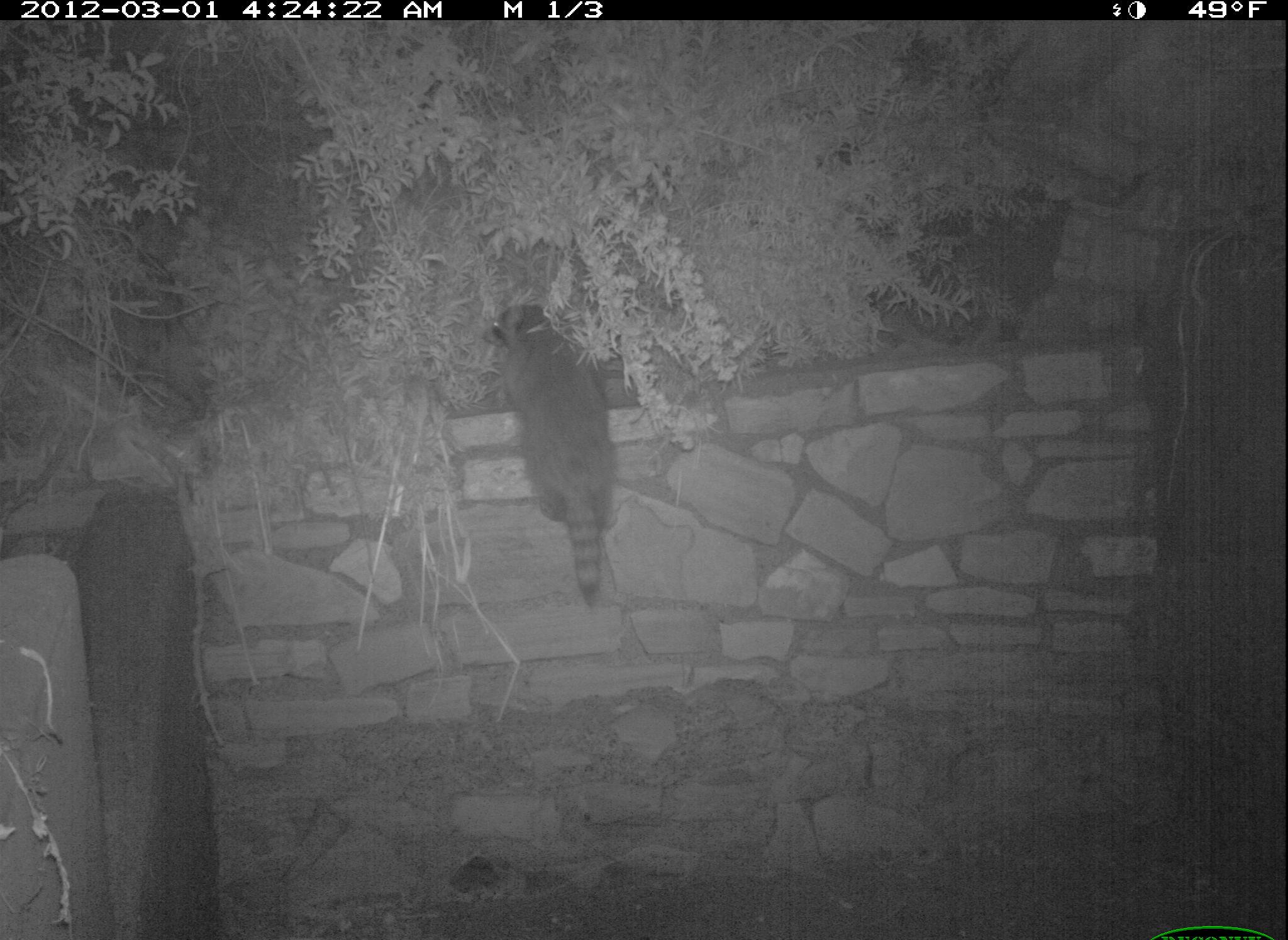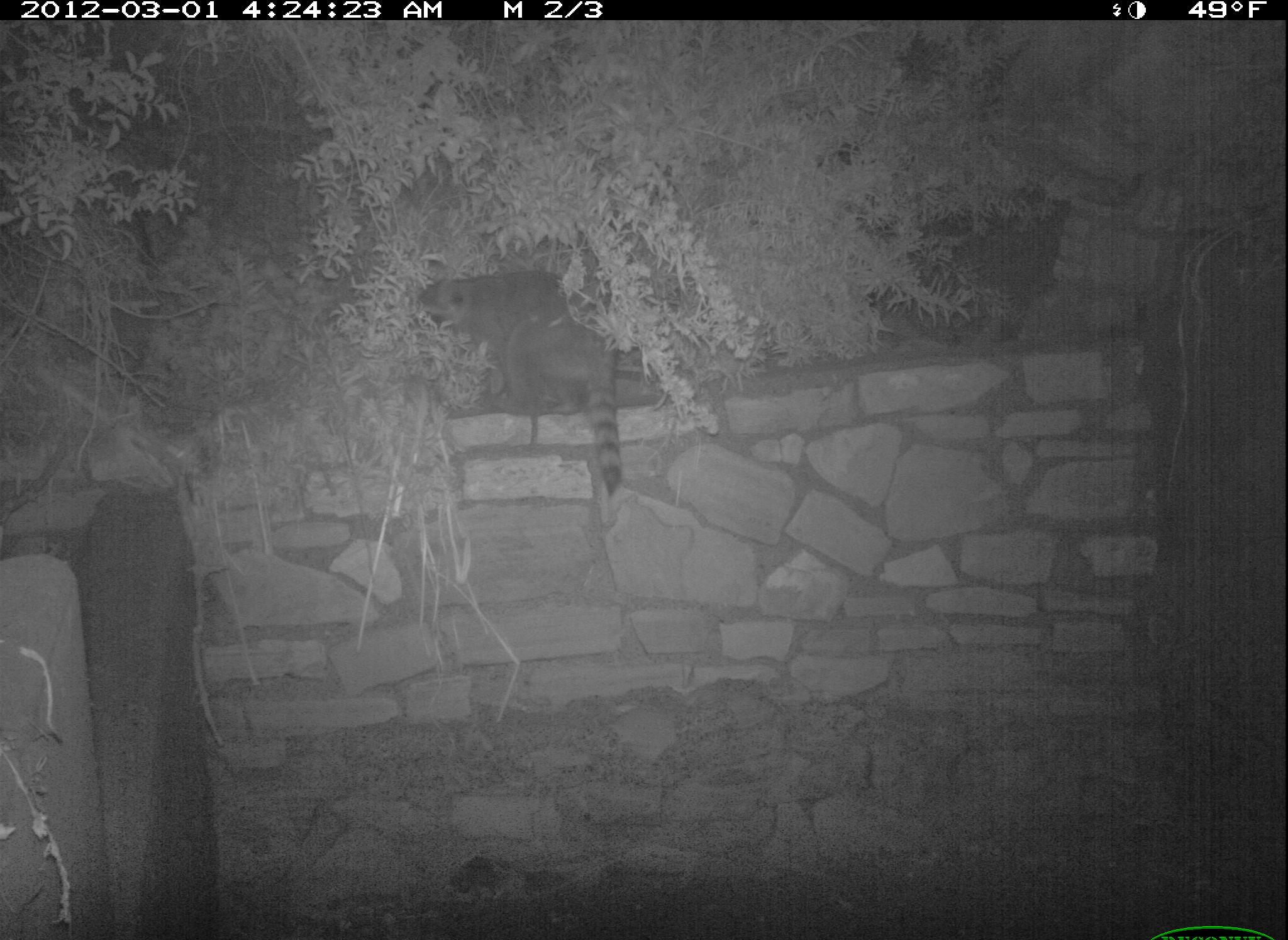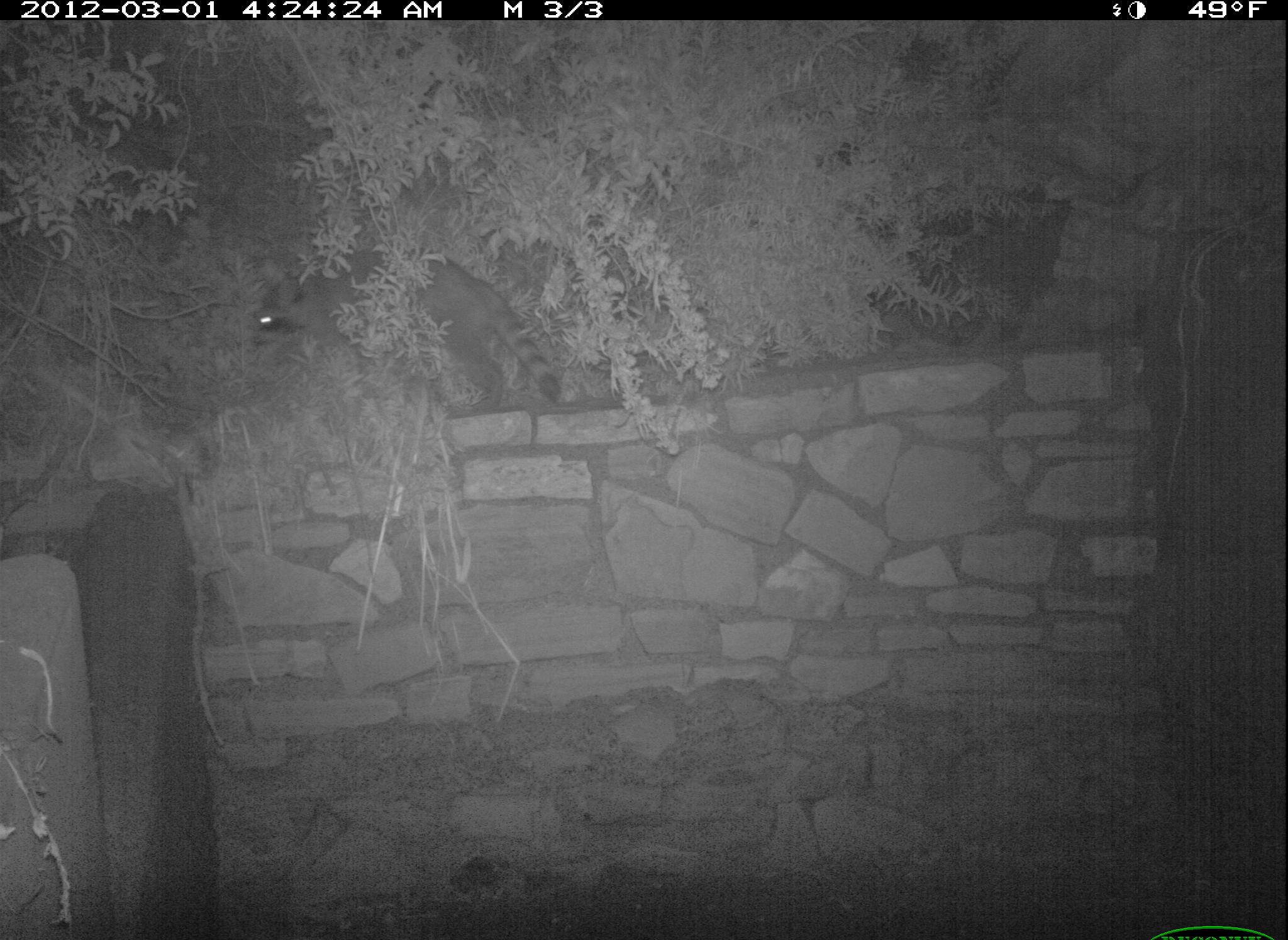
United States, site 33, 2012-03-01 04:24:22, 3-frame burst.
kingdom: Animalia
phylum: Chordata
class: Mammalia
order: Carnivora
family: Procyonidae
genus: Procyon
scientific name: Procyon lotor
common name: raccoon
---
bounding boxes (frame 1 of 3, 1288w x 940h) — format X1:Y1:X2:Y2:
raccoon: 472:279:638:612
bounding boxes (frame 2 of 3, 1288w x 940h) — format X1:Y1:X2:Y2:
raccoon: 407:264:641:506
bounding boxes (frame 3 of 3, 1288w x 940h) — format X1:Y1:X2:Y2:
raccoon: 250:245:584:433